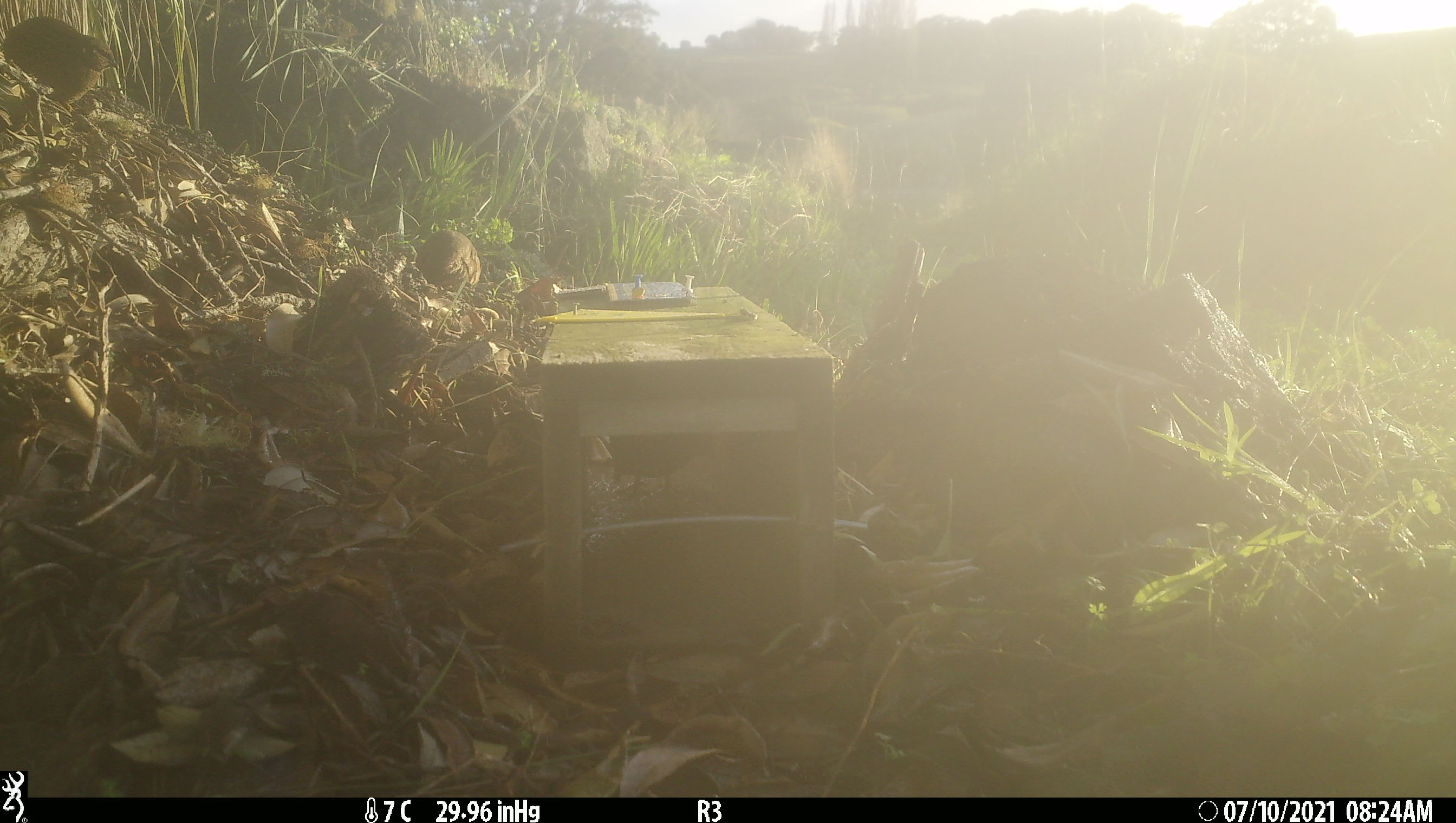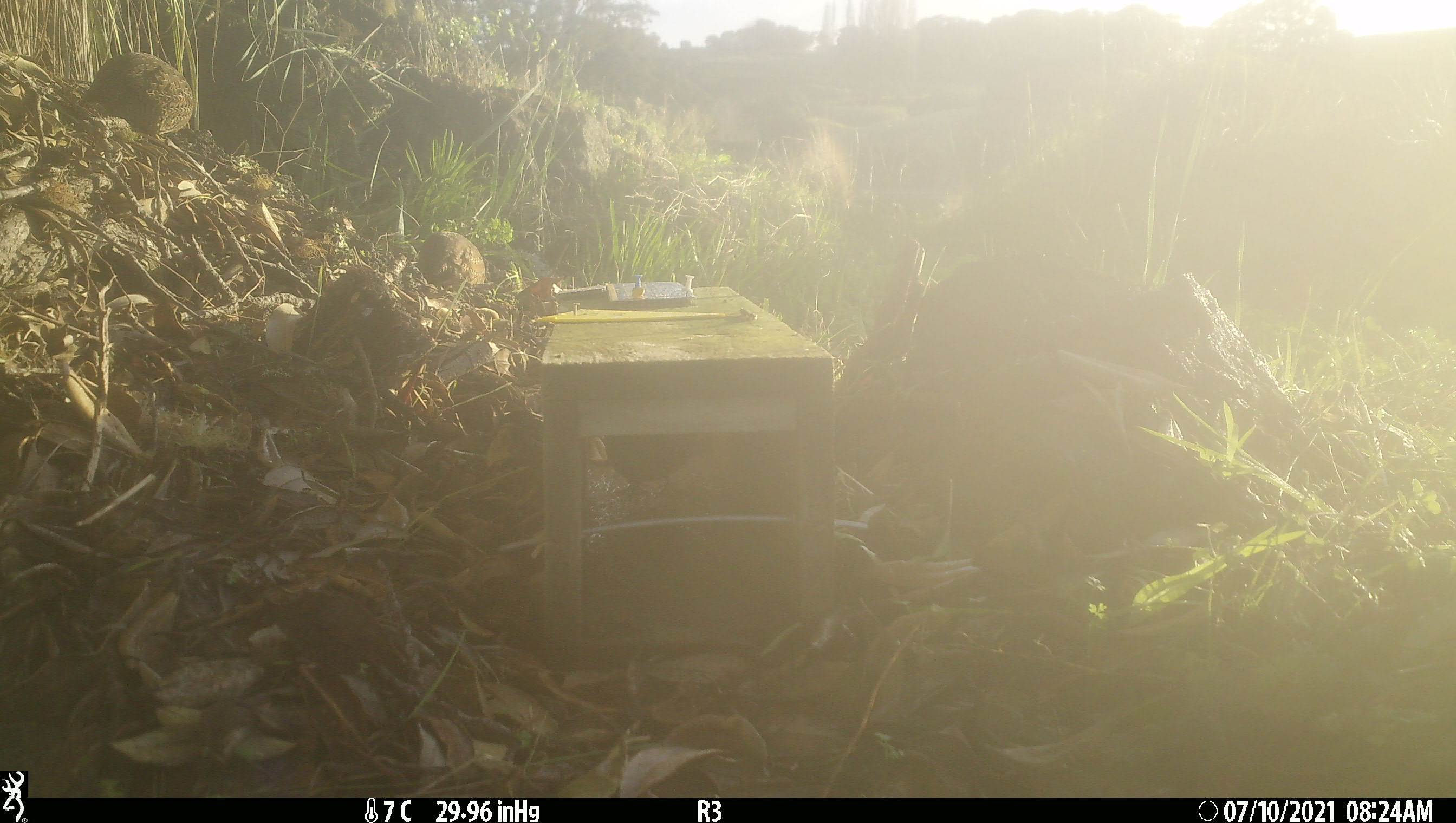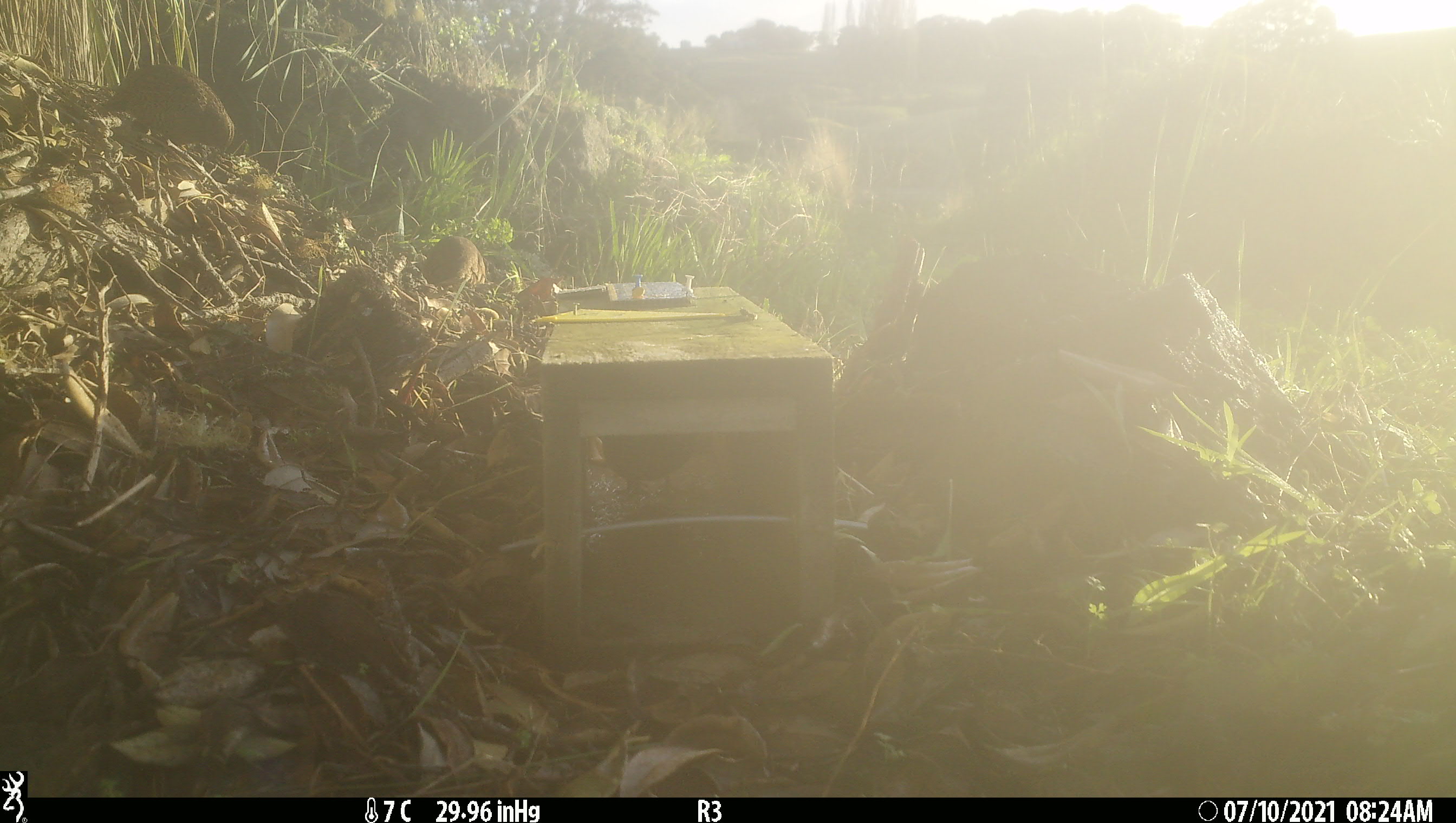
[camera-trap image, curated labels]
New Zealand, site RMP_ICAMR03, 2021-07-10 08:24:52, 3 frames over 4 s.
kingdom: Animalia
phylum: Chordata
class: Aves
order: Galliformes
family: Phasianidae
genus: Synoicus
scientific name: Synoicus ypsilophorus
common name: brown quail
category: quail brown